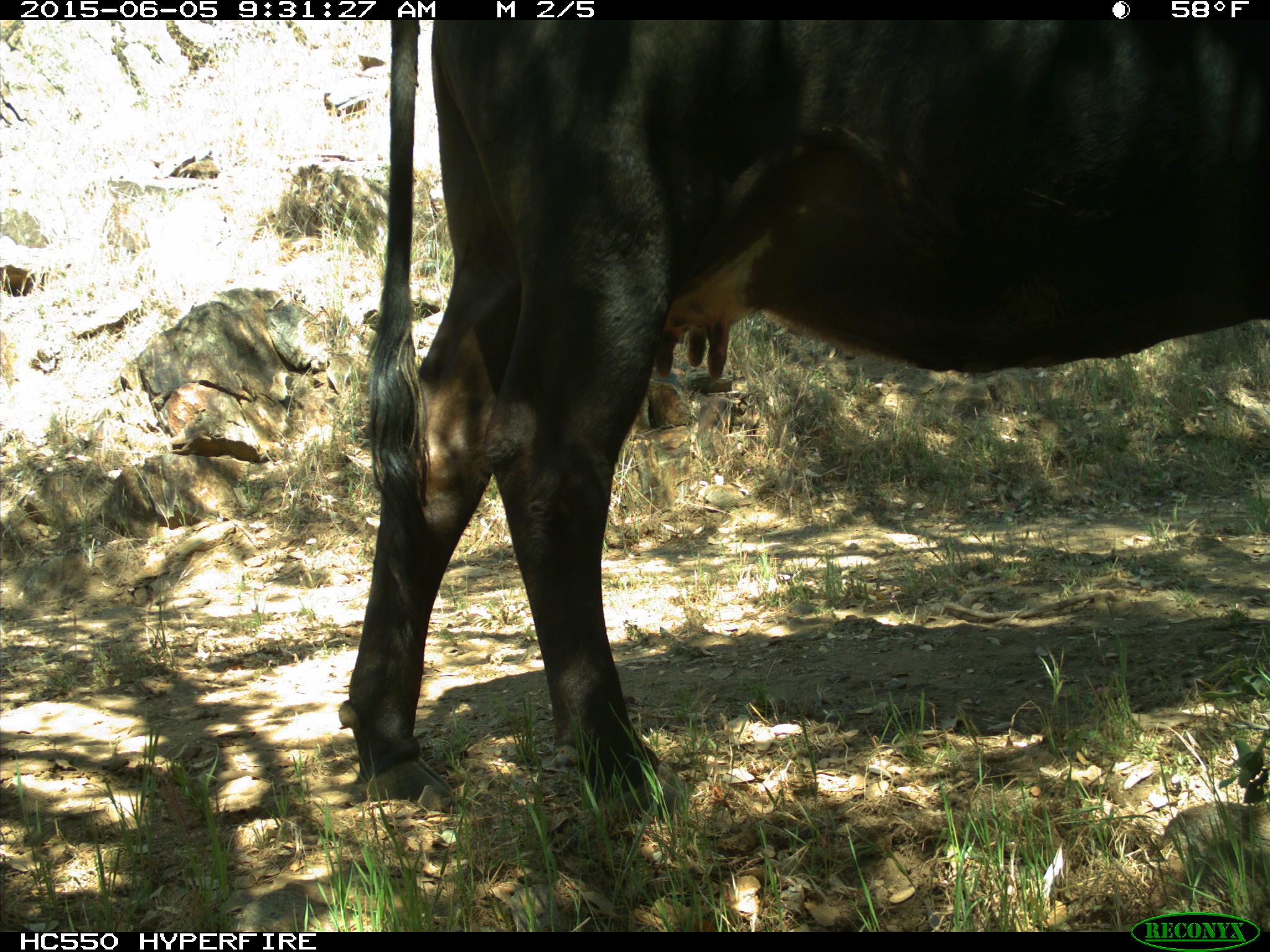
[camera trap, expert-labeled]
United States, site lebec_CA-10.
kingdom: Animalia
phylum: Chordata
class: Mammalia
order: Artiodactyla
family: Bovidae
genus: Bos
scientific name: Bos taurus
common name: domestic cow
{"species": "Bos taurus (domestic cow)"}